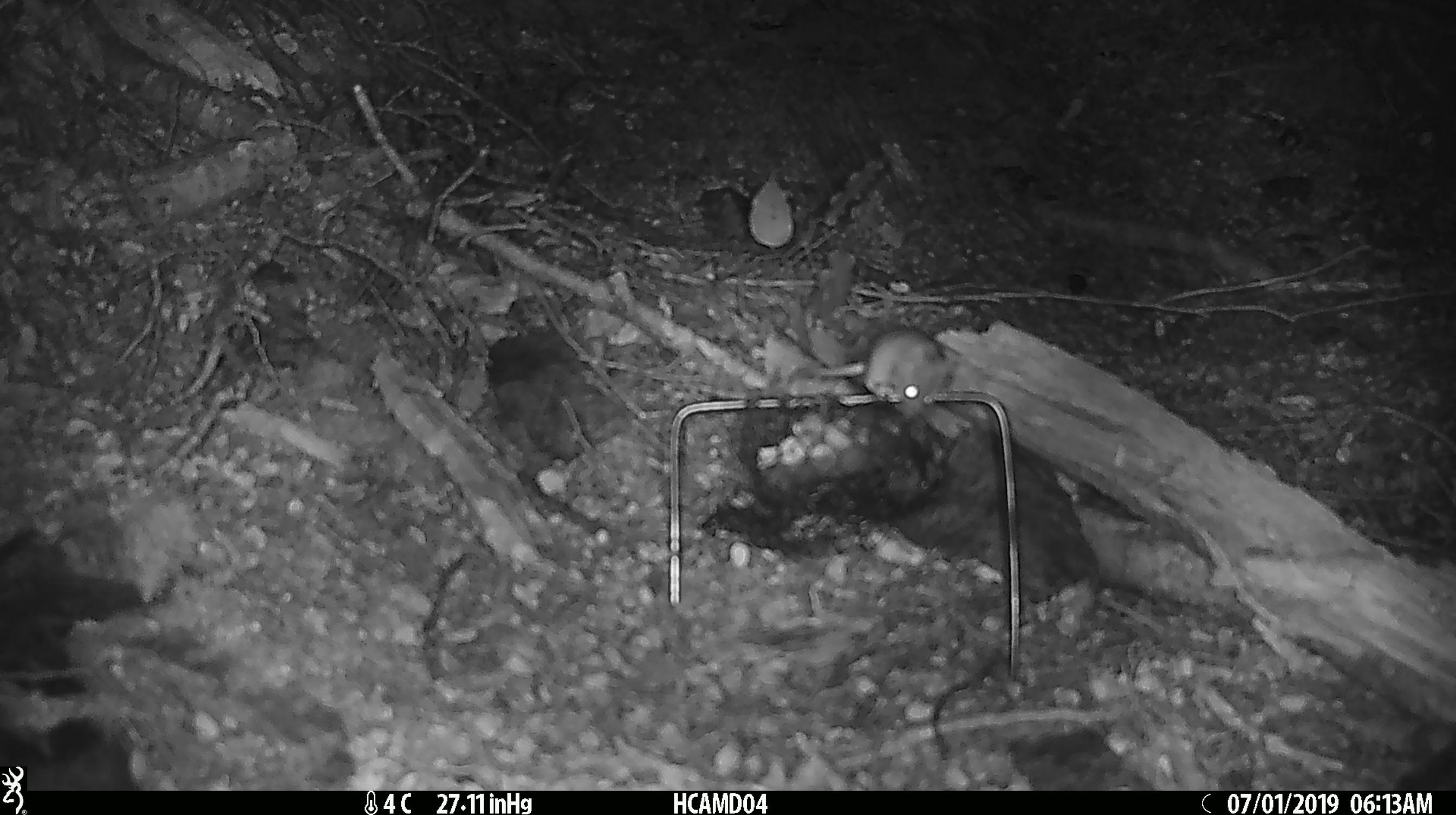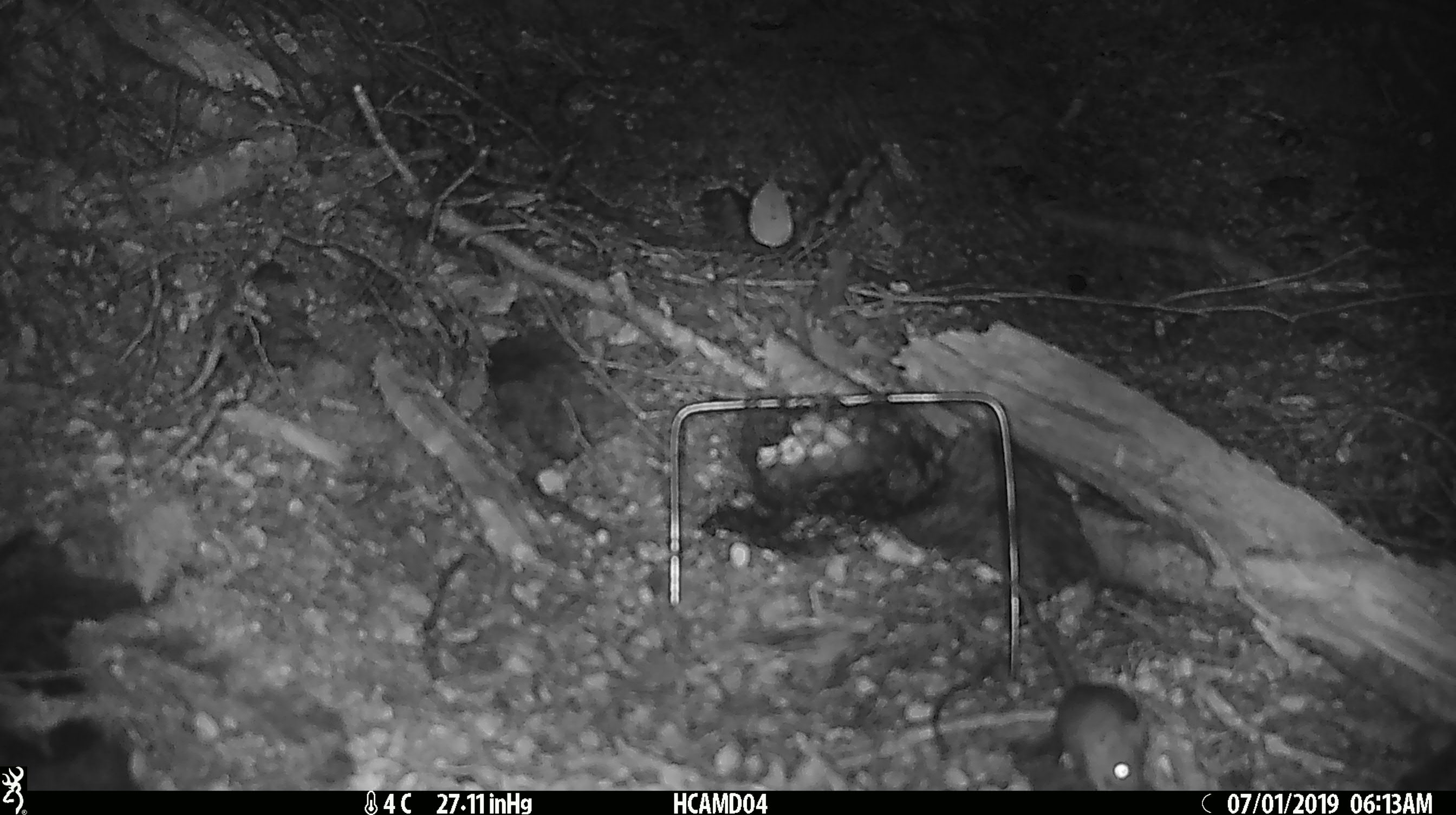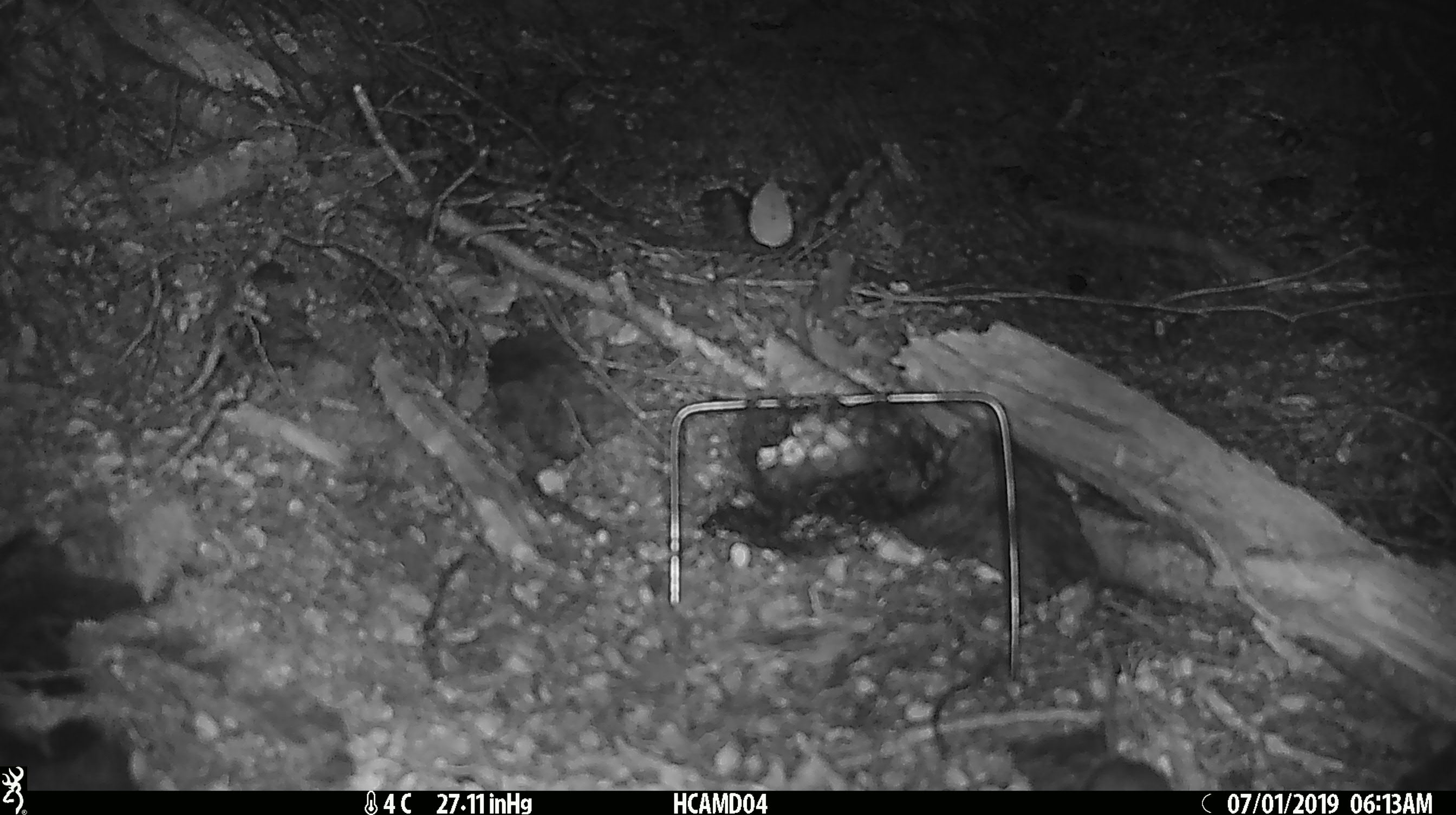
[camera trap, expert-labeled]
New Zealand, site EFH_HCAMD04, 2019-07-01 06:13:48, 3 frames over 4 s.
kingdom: Animalia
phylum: Chordata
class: Mammalia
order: Rodentia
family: Muridae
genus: Mus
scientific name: Mus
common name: mouse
Mouse (Mus).